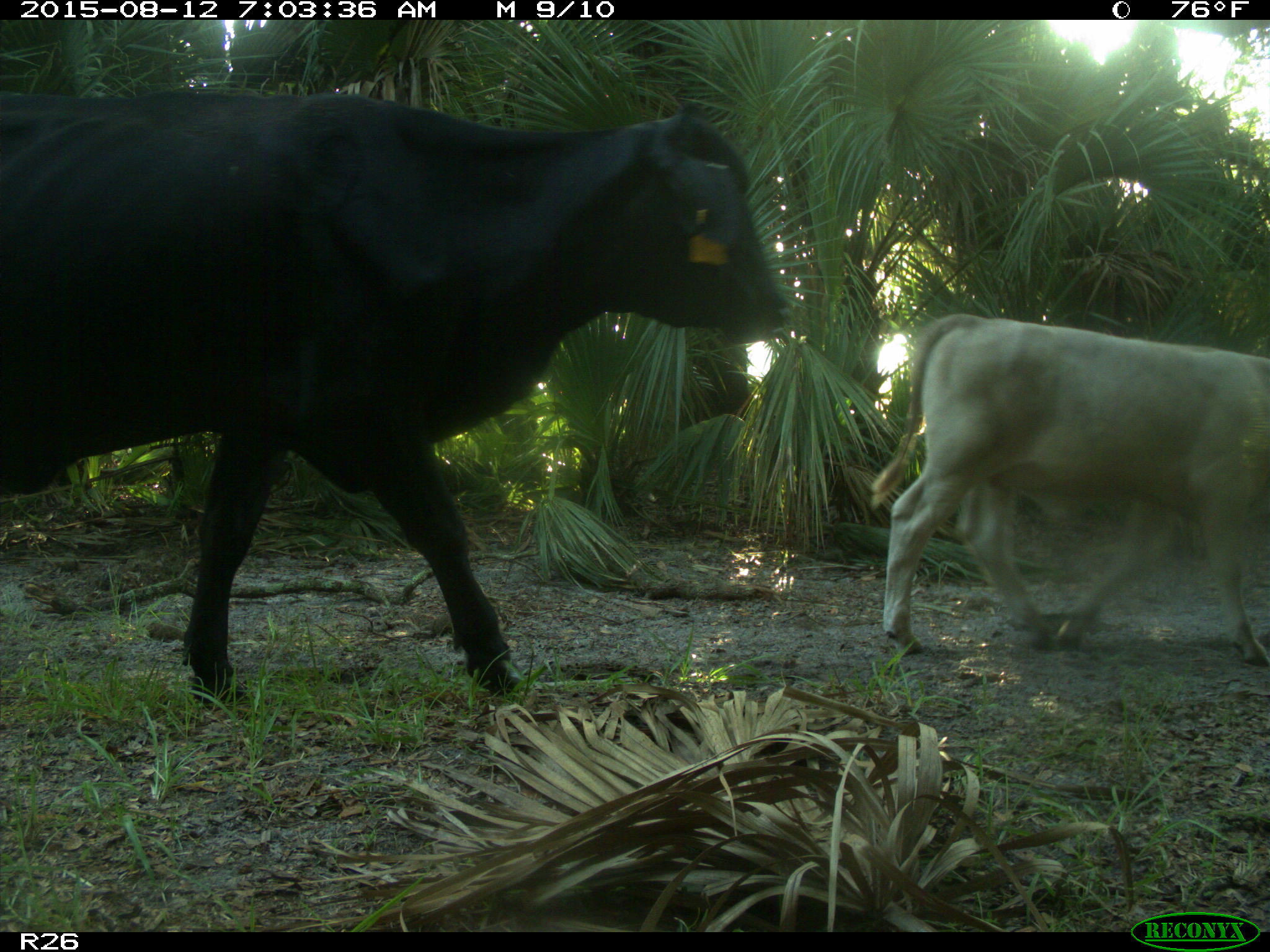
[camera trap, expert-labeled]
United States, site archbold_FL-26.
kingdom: Animalia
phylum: Chordata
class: Mammalia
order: Artiodactyla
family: Bovidae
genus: Bos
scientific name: Bos taurus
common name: domestic cow